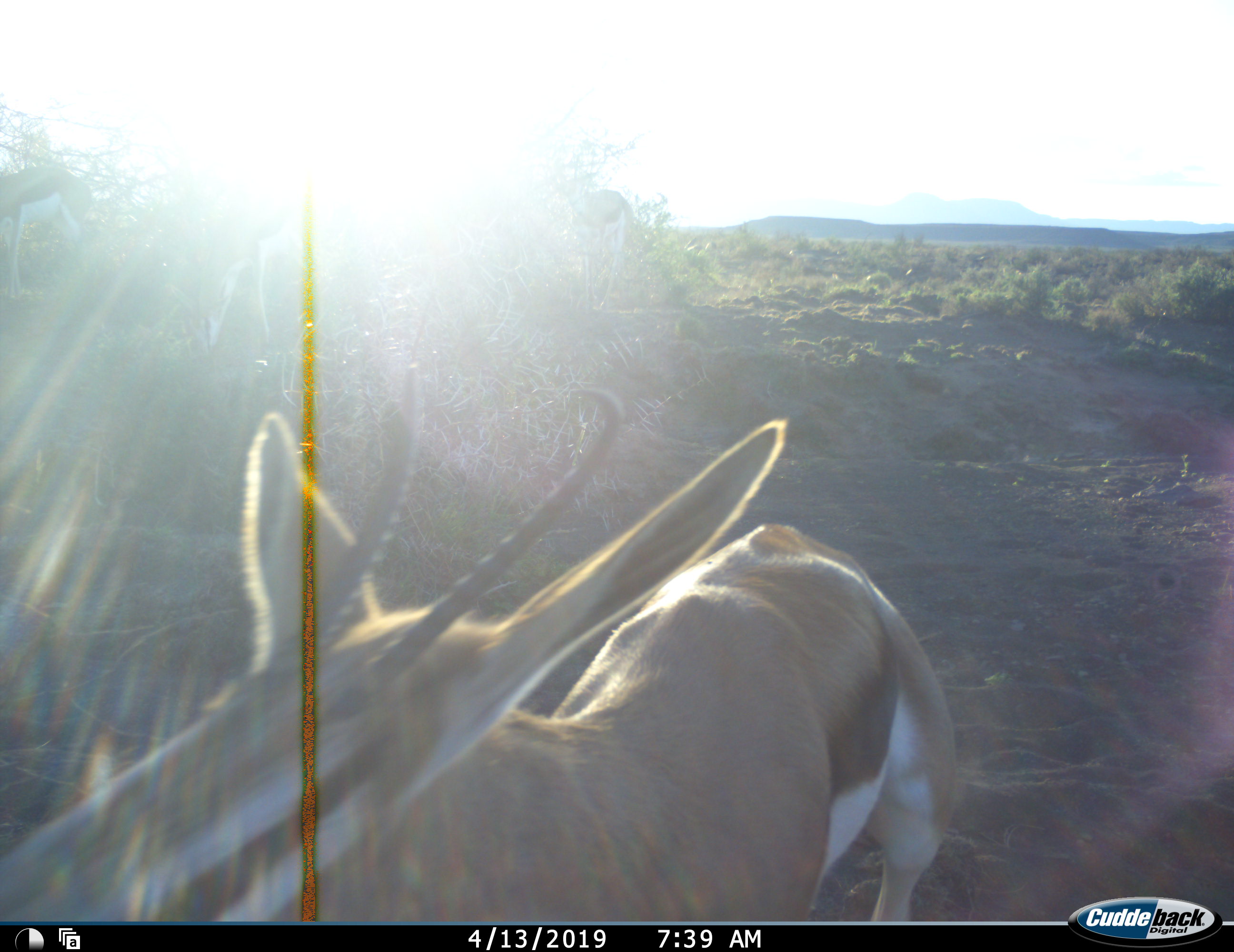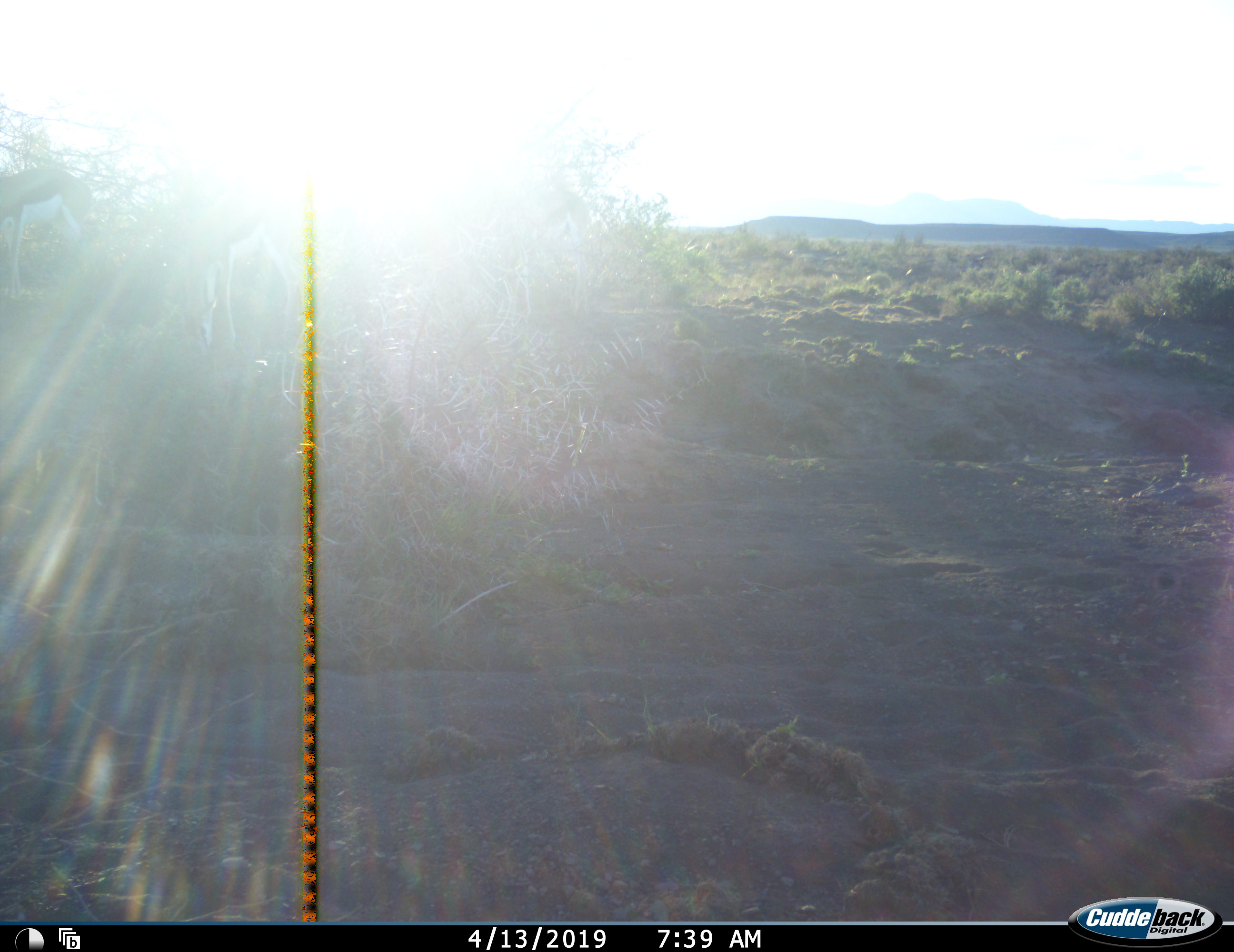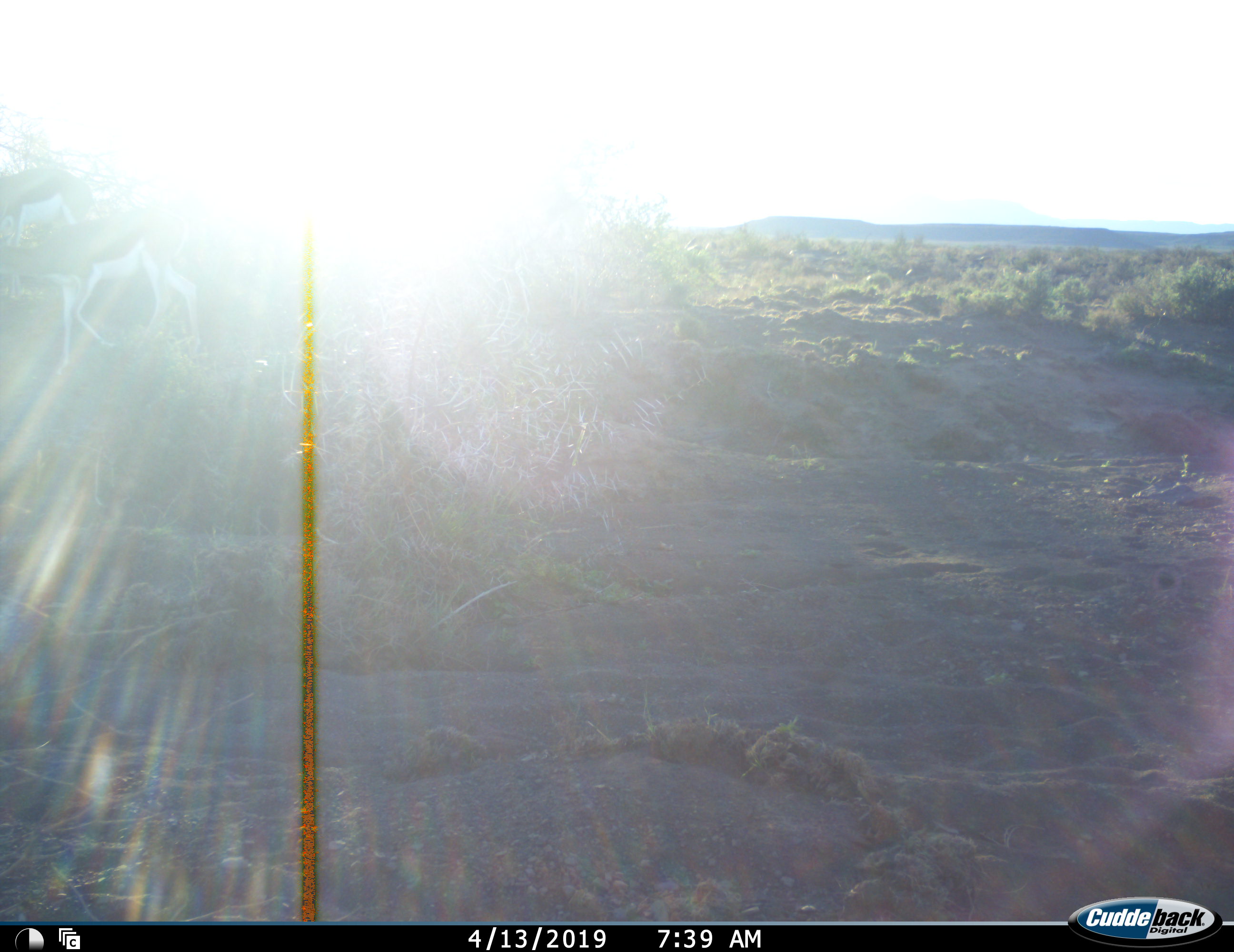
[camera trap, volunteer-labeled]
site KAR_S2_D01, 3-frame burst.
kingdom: Animalia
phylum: Chordata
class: Mammalia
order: Artiodactyla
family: Bovidae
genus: Antidorcas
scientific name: Antidorcas marsupialis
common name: springbok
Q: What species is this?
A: Springbok (Antidorcas marsupialis).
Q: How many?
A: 1.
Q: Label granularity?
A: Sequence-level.